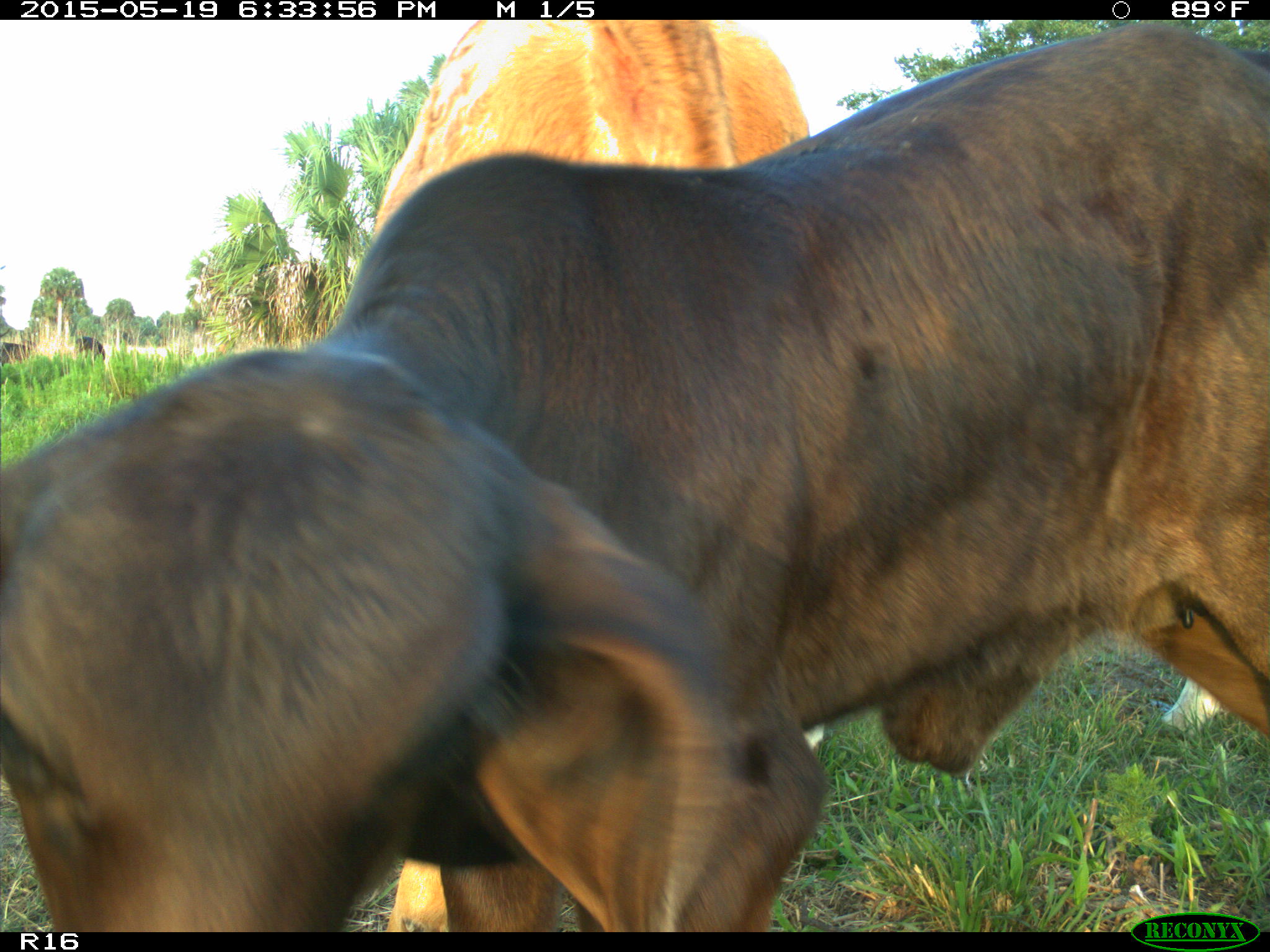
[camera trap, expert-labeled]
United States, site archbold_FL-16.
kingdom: Animalia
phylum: Chordata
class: Mammalia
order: Artiodactyla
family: Bovidae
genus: Bos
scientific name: Bos taurus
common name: domestic cow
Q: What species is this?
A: Bos taurus (domestic cow).